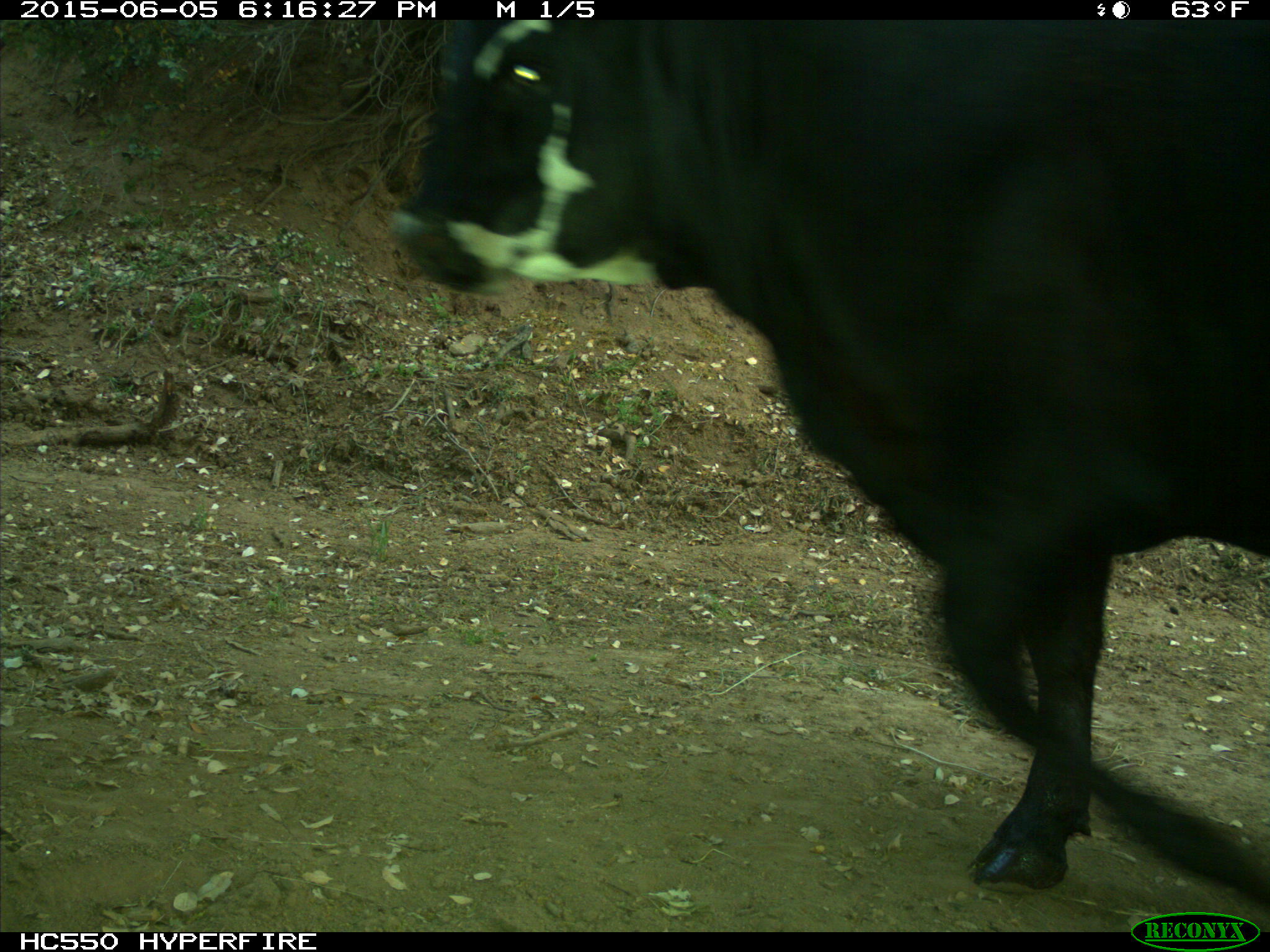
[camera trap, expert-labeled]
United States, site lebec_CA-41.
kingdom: Animalia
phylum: Chordata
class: Mammalia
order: Artiodactyla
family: Bovidae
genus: Bos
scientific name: Bos taurus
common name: domestic cow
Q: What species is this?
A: Bos taurus (domestic cow).